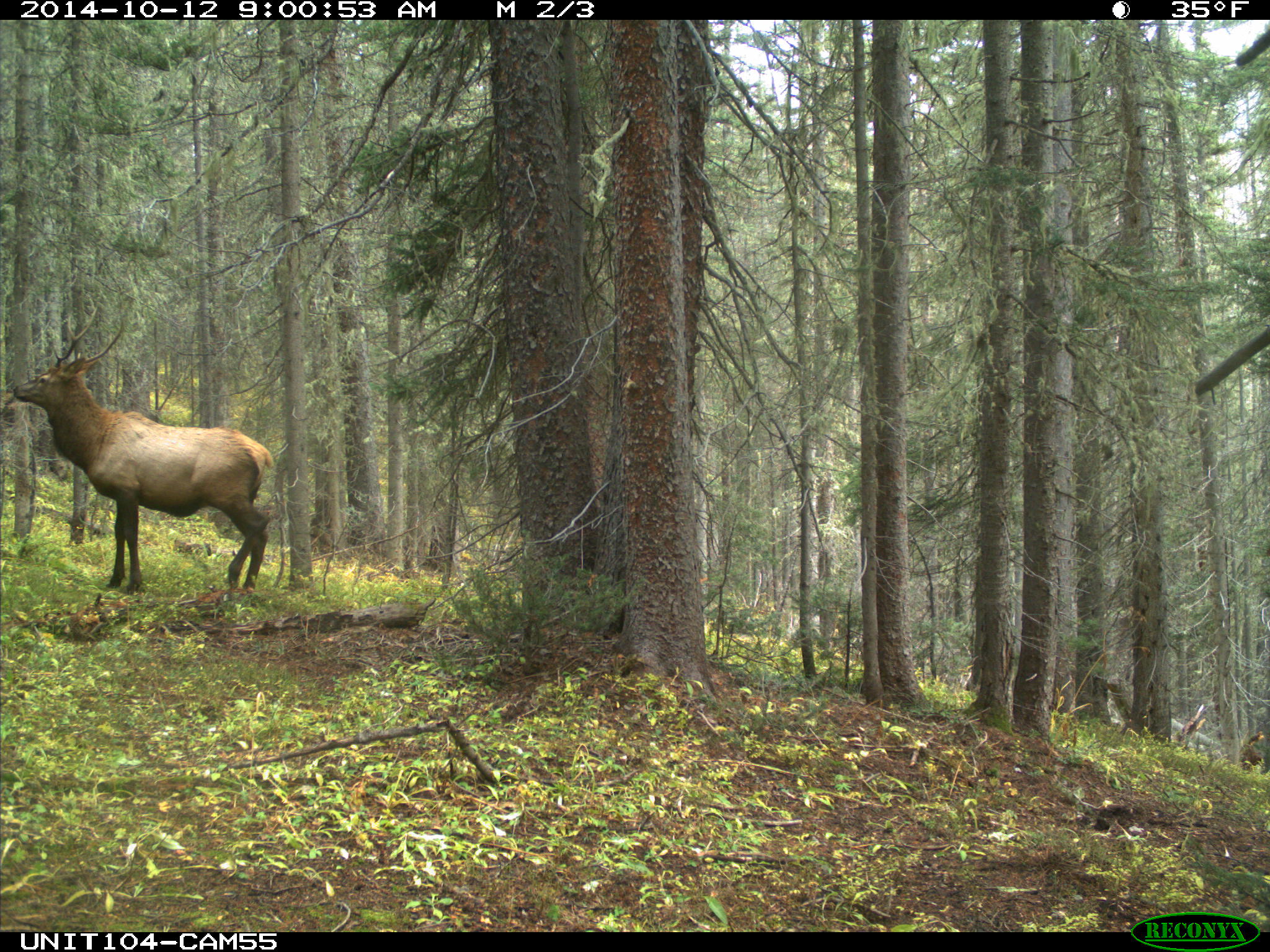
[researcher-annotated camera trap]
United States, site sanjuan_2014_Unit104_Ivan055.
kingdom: Animalia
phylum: Chordata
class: Mammalia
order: Artiodactyla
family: Cervidae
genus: Cervus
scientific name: Cervus elaphus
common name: red deer